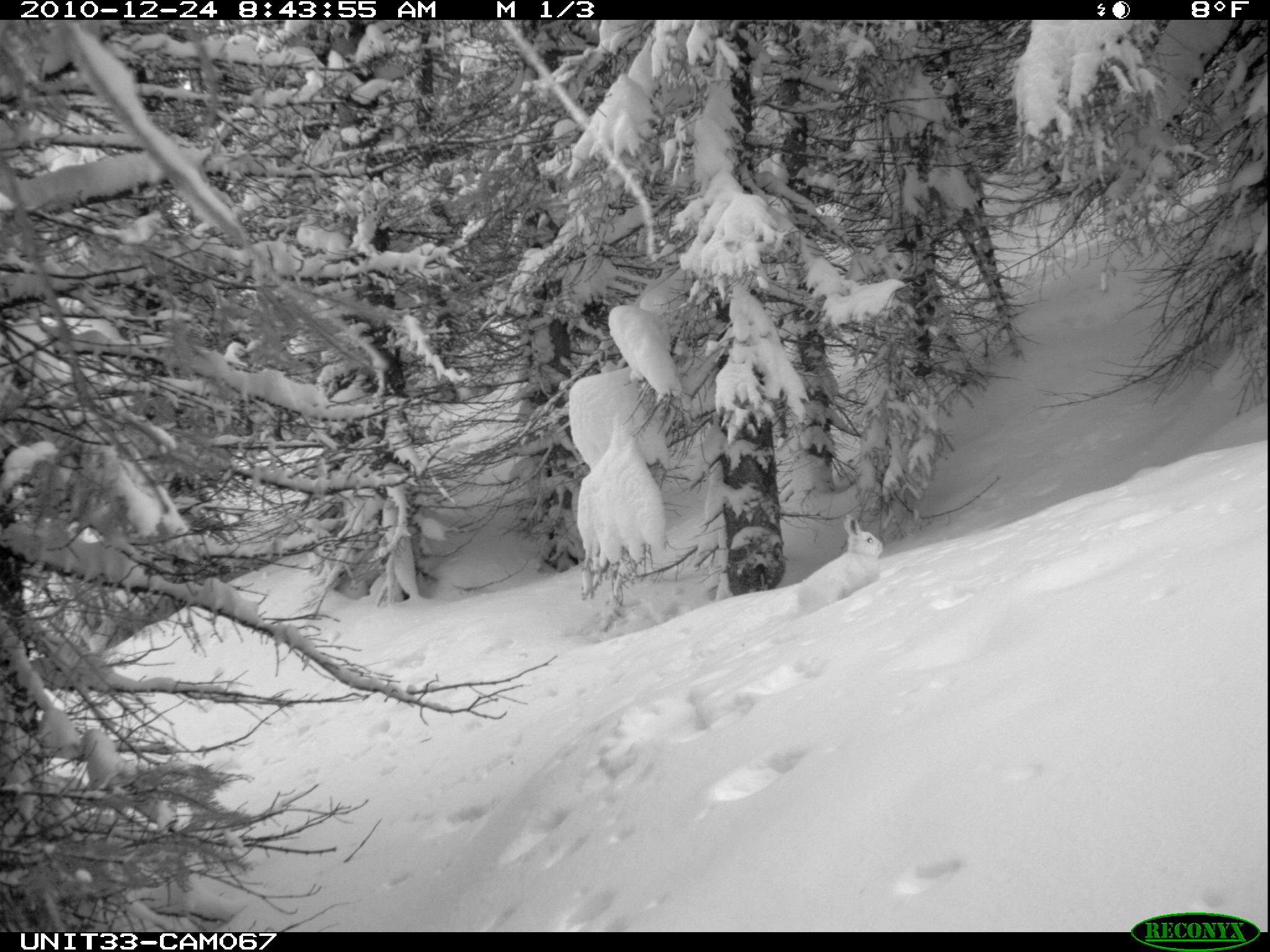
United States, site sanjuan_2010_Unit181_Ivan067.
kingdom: Animalia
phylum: Chordata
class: Mammalia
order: Lagomorpha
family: Leporidae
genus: Lepus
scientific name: Lepus americanus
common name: snowshoe hare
Lepus americanus (snowshoe hare).